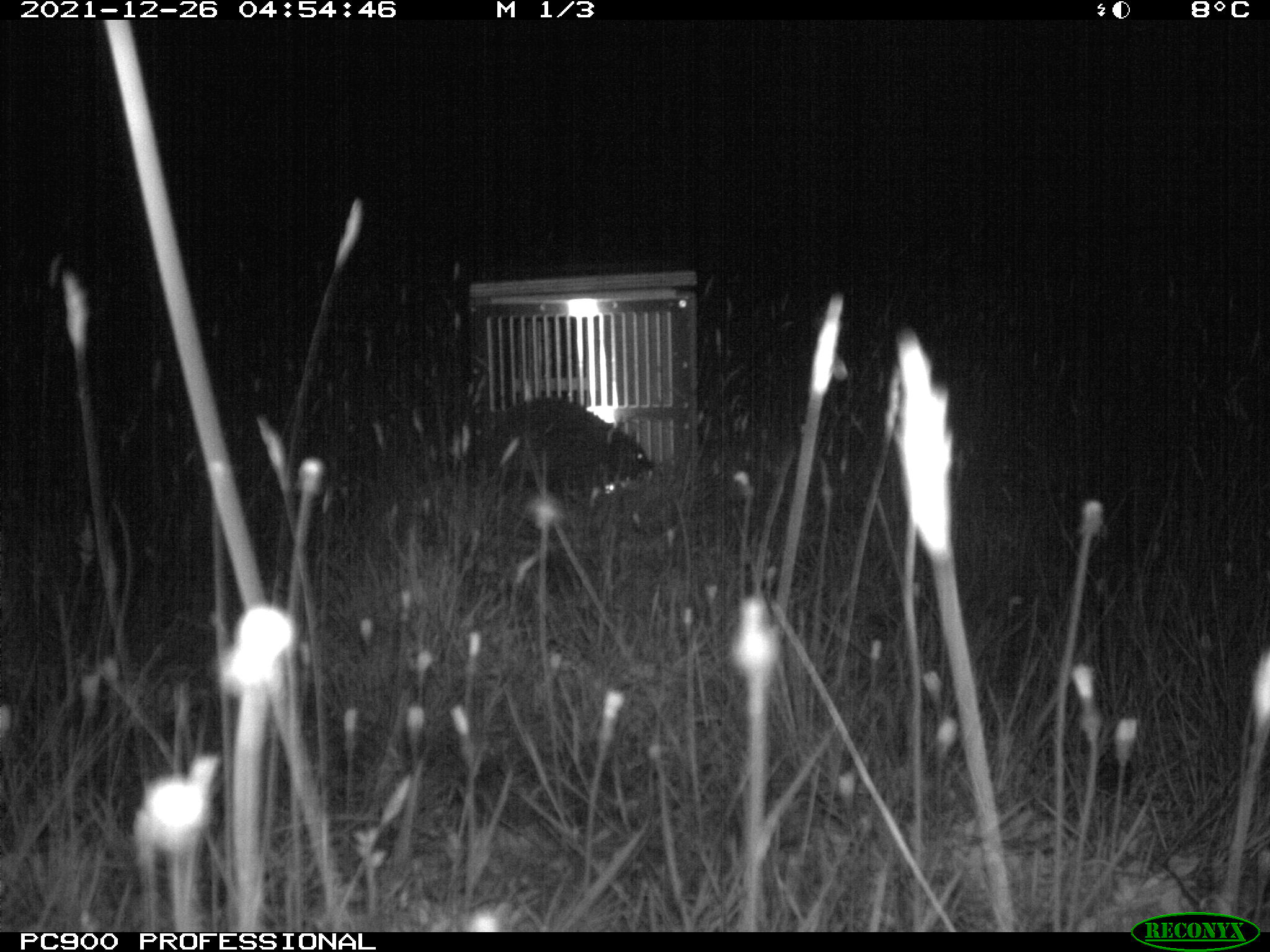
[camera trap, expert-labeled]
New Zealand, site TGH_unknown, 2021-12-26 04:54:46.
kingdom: Animalia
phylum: Chordata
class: Mammalia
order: Eulipotyphla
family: Erinaceidae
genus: Erinaceus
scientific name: Erinaceus europaeus europaeus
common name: european hedgehog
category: hedgehog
Hedgehog (european hedgehog) (Erinaceus europaeus europaeus).